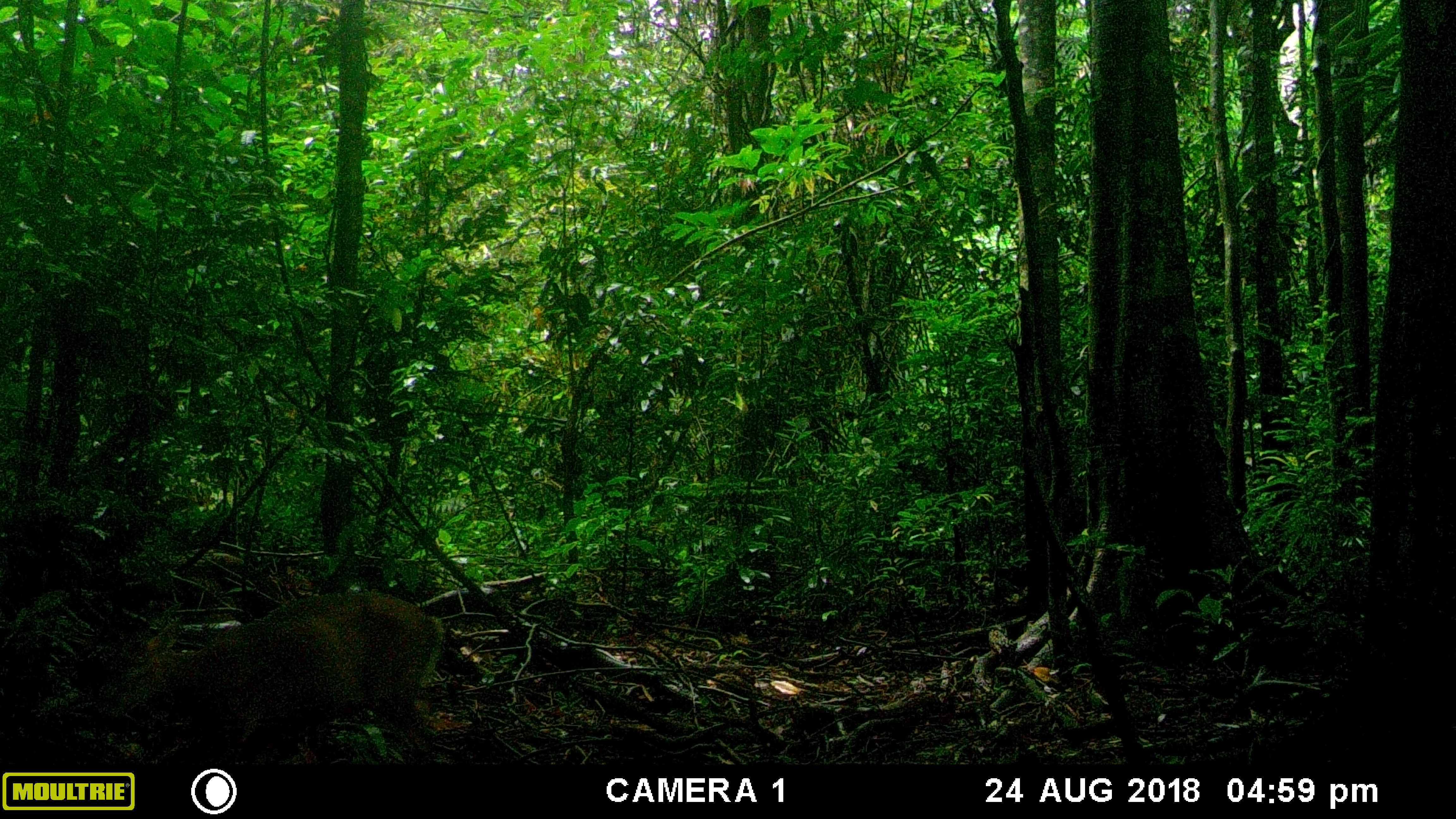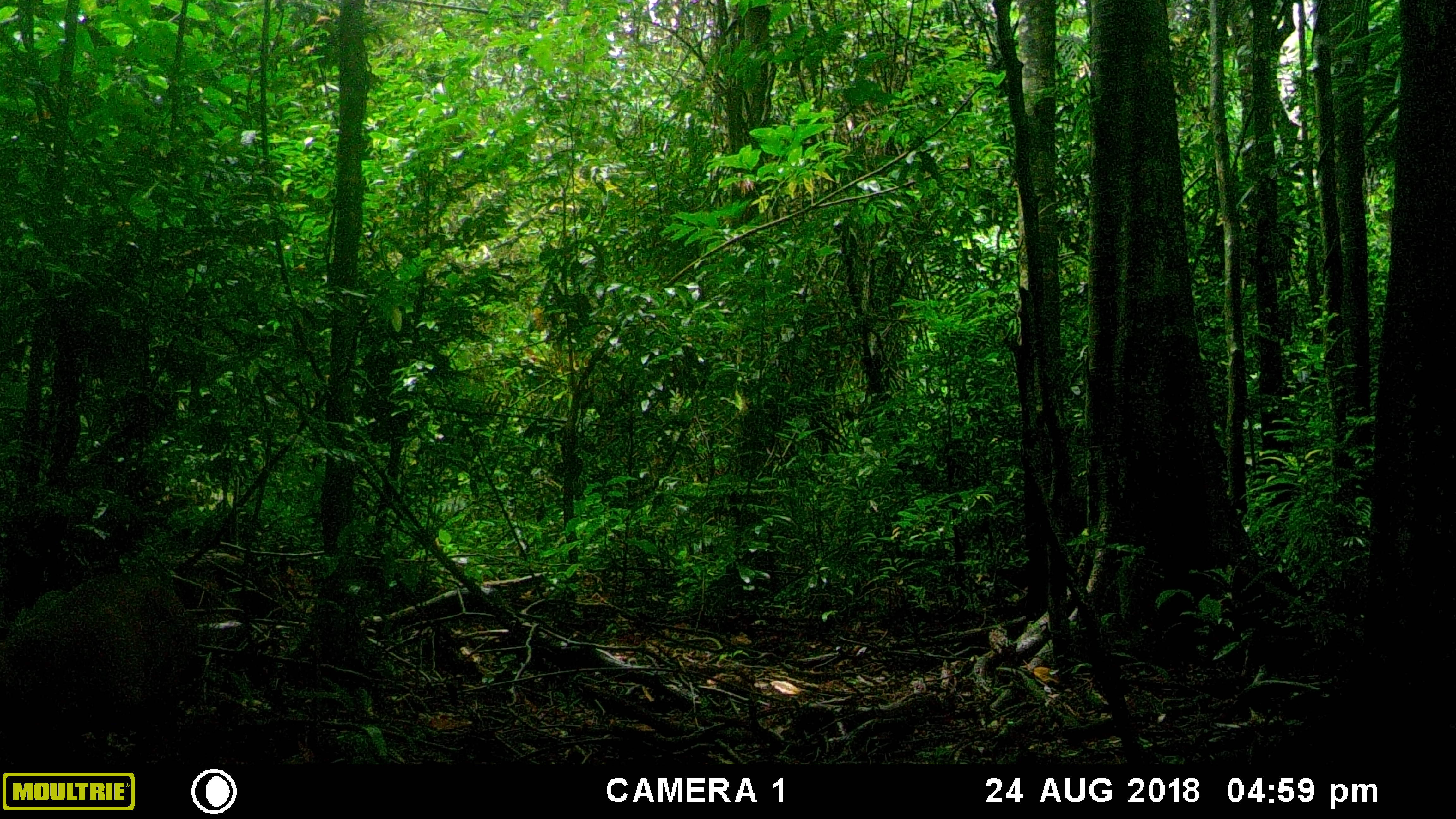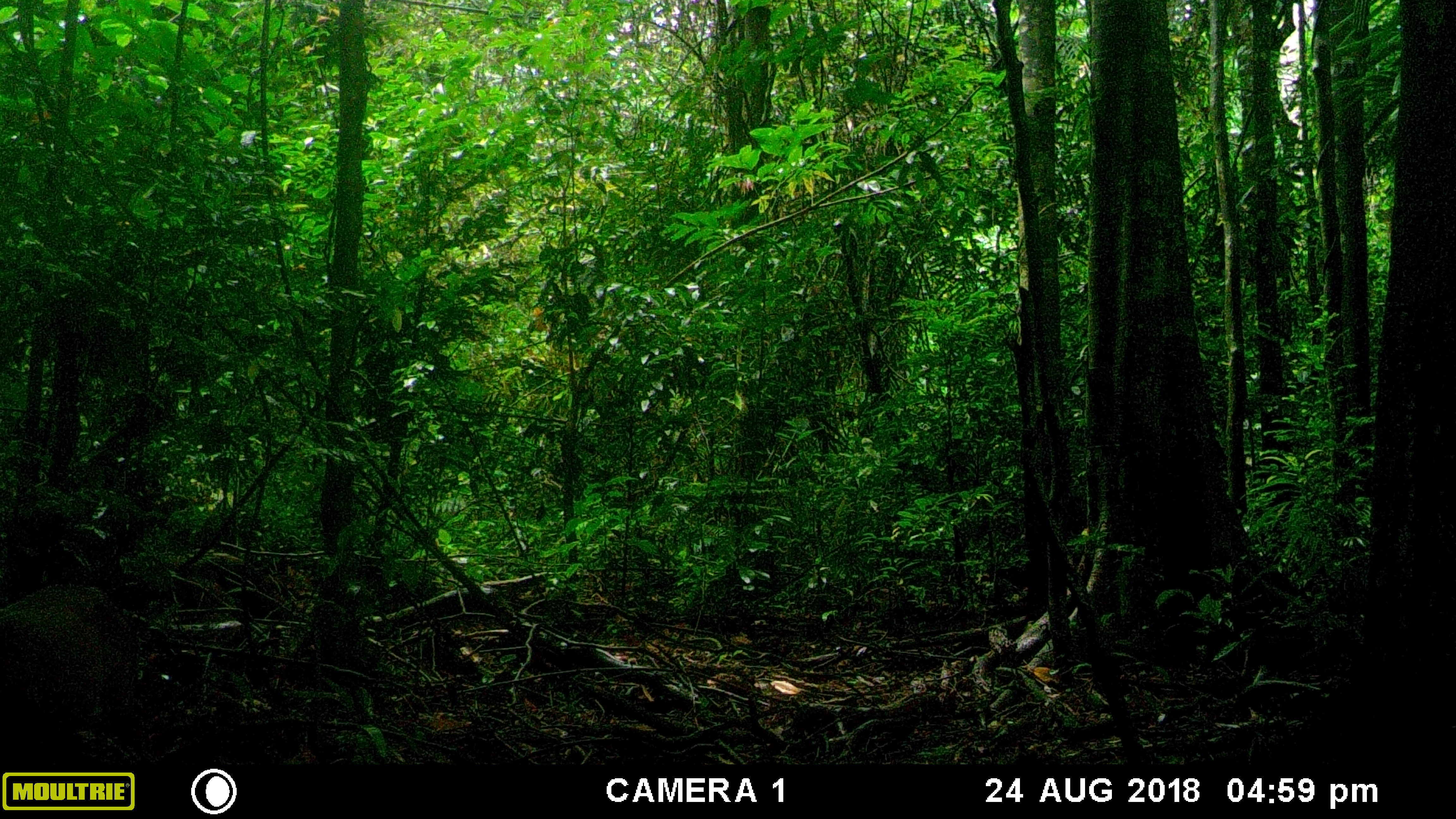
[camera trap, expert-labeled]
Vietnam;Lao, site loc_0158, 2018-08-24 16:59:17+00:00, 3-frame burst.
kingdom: Animalia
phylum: Chordata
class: Mammalia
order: Artiodactyla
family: Cervidae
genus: Muntiacus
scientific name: Muntiacus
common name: muntjacs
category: unidentified muntjac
Unidentified muntjac (muntjacs) (Muntiacus). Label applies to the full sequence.